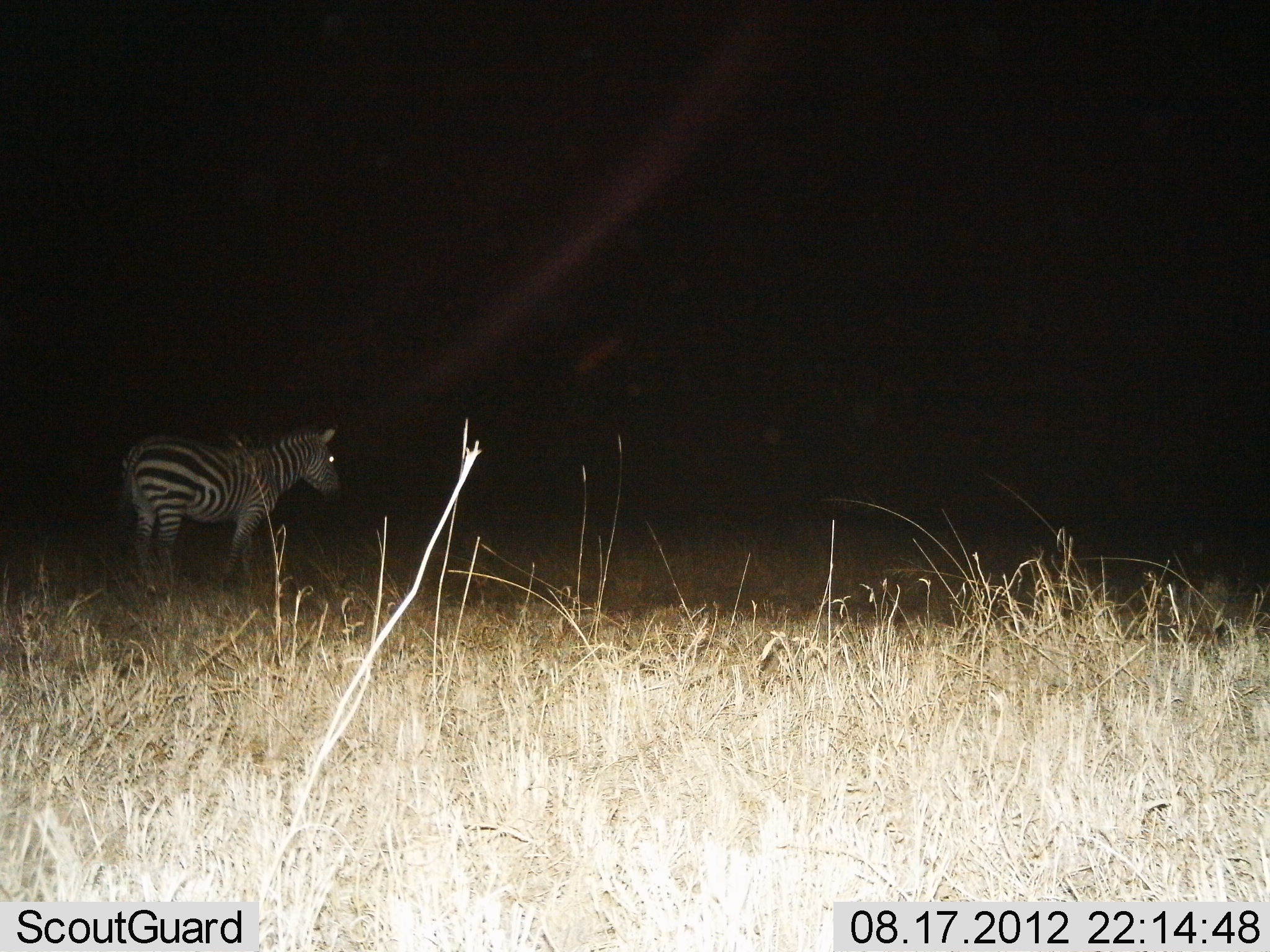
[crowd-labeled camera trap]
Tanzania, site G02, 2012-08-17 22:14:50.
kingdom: Animalia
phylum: Chordata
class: Mammalia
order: Perissodactyla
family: Equidae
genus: Equus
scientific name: Equus quagga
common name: plains zebra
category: zebra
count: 1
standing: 80%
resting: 0%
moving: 20%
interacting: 0%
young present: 0%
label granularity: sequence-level